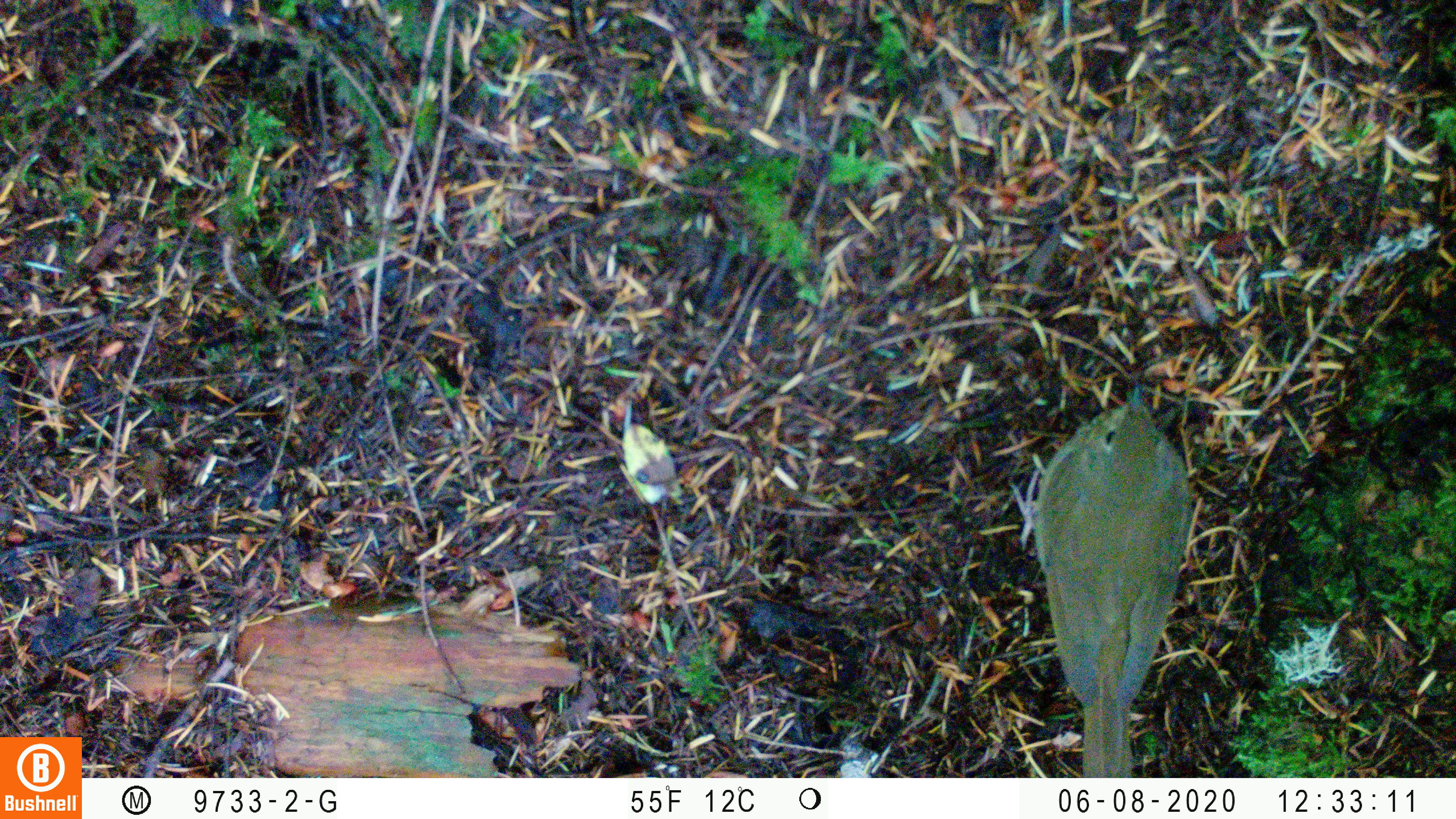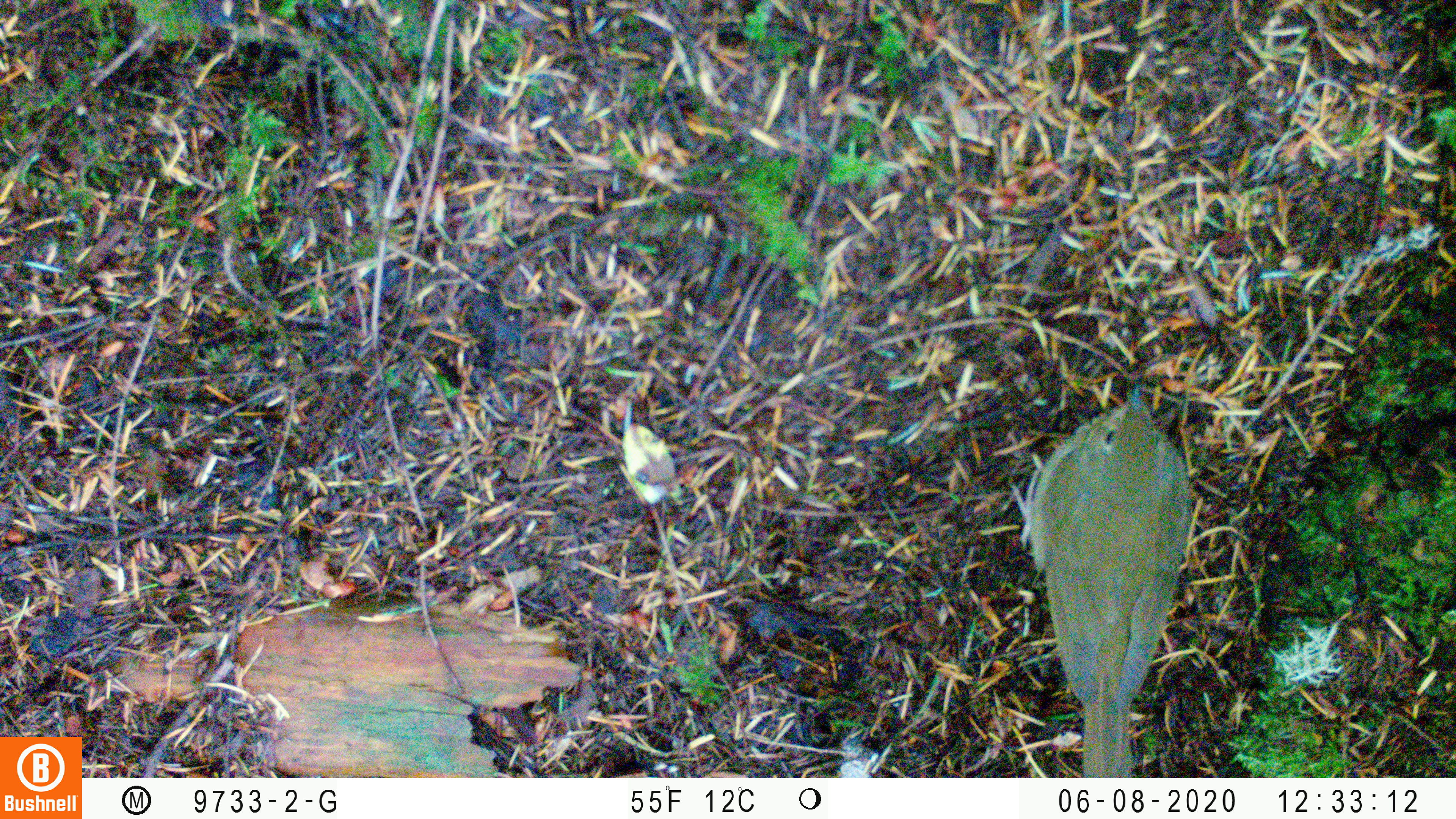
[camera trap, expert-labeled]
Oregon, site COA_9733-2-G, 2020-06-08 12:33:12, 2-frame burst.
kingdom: Animalia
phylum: Chordata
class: Aves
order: Passeriformes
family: Turdidae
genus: Catharus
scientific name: Catharus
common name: brown thrushes and nightingale-thrushes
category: catharus species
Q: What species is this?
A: Catharus species (brown thrushes and nightingale-thrushes) (Catharus).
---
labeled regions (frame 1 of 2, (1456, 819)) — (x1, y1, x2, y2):
catharus species: (1023, 377, 1195, 772)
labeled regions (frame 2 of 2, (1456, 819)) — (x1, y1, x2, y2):
catharus species: (1015, 382, 1200, 773)